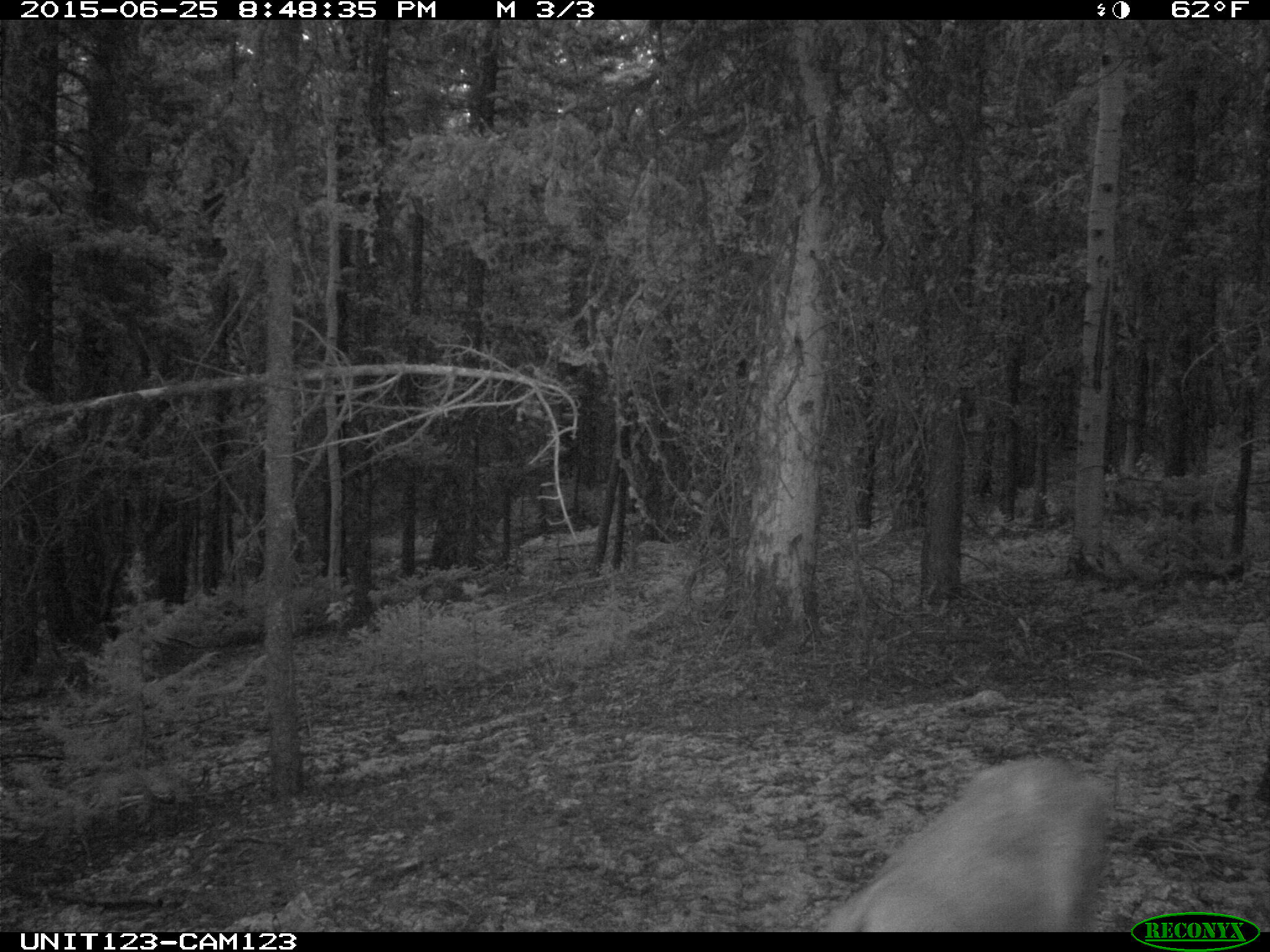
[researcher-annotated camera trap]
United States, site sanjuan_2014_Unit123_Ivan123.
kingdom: Animalia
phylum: Chordata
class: Mammalia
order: Artiodactyla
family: Cervidae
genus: Odocoileus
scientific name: Odocoileus hemionus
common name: mule deer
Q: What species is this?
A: Odocoileus hemionus (mule deer).